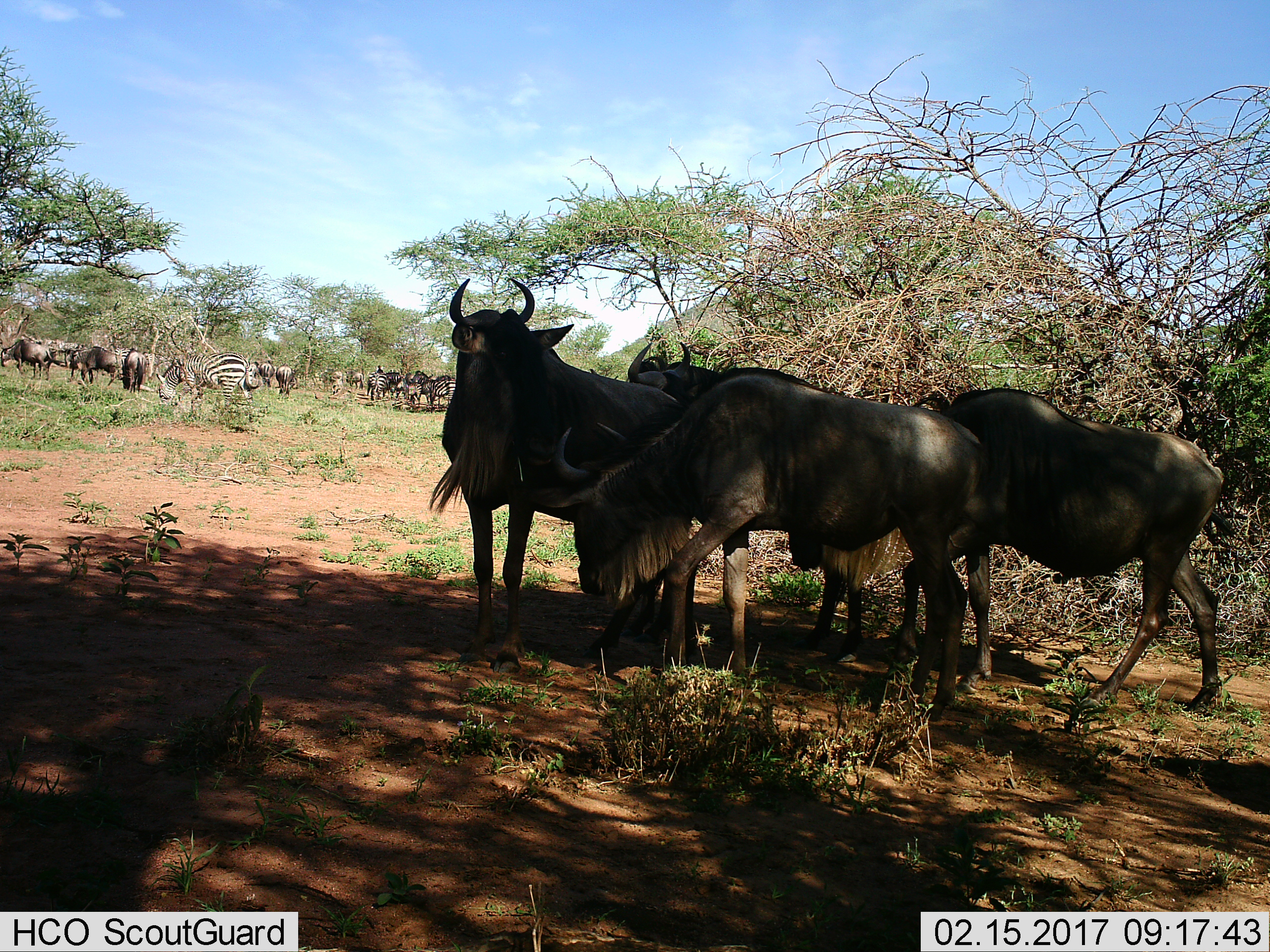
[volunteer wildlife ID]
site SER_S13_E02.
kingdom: Animalia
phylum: Chordata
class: Mammalia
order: Artiodactyla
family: Bovidae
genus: Connochaetes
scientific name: Connochaetes taurinus taurinus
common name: blue wildebeest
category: wildebeestblue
Wildebeestblue (blue wildebeest) (Connochaetes taurinus taurinus), count 11-50. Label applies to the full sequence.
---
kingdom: Animalia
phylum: Chordata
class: Mammalia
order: Perissodactyla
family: Equidae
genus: Equus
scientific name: Equus quagga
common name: plains zebra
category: zebraplains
Zebraplains (plains zebra) (Equus quagga), count 10. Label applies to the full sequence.